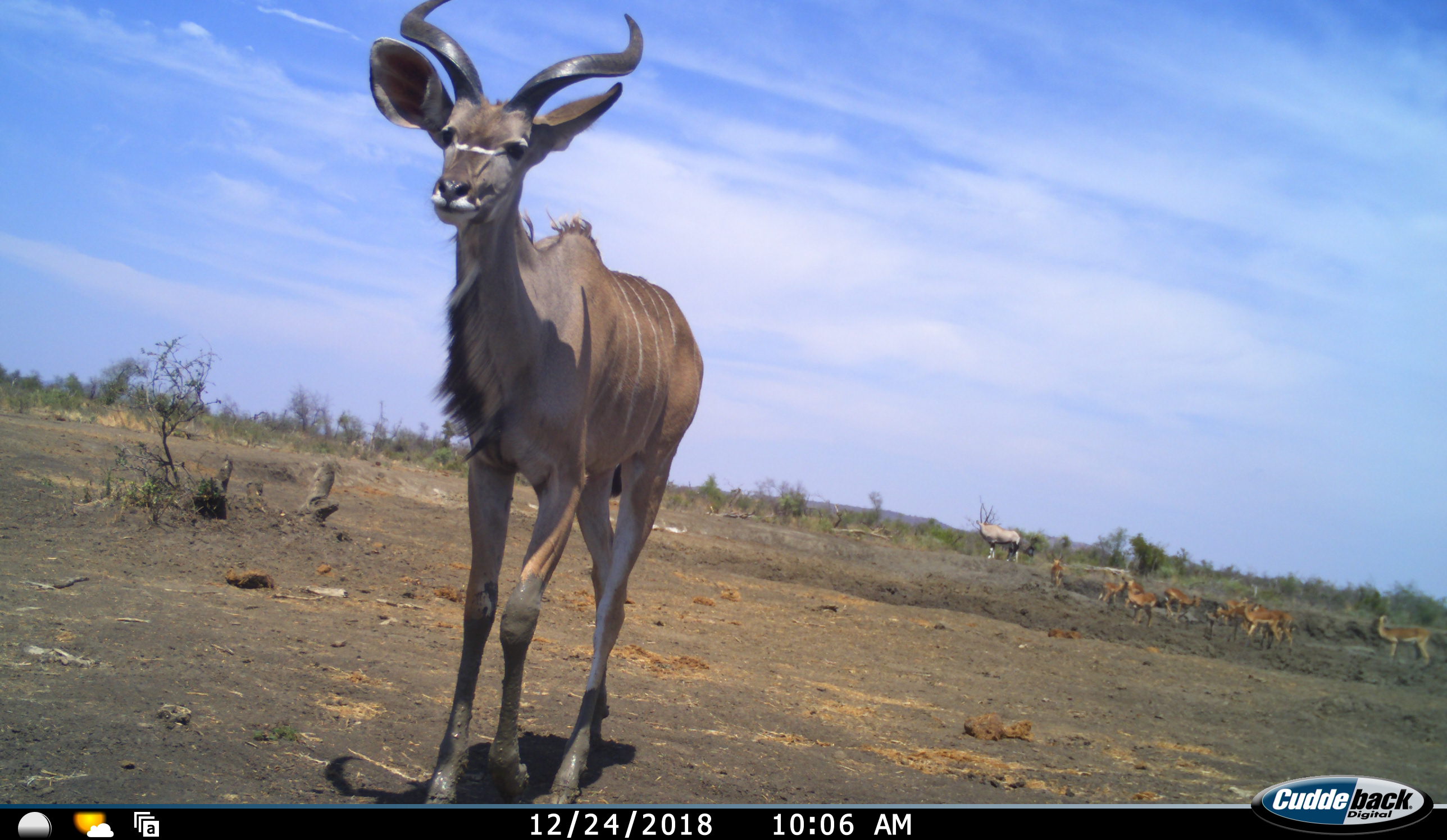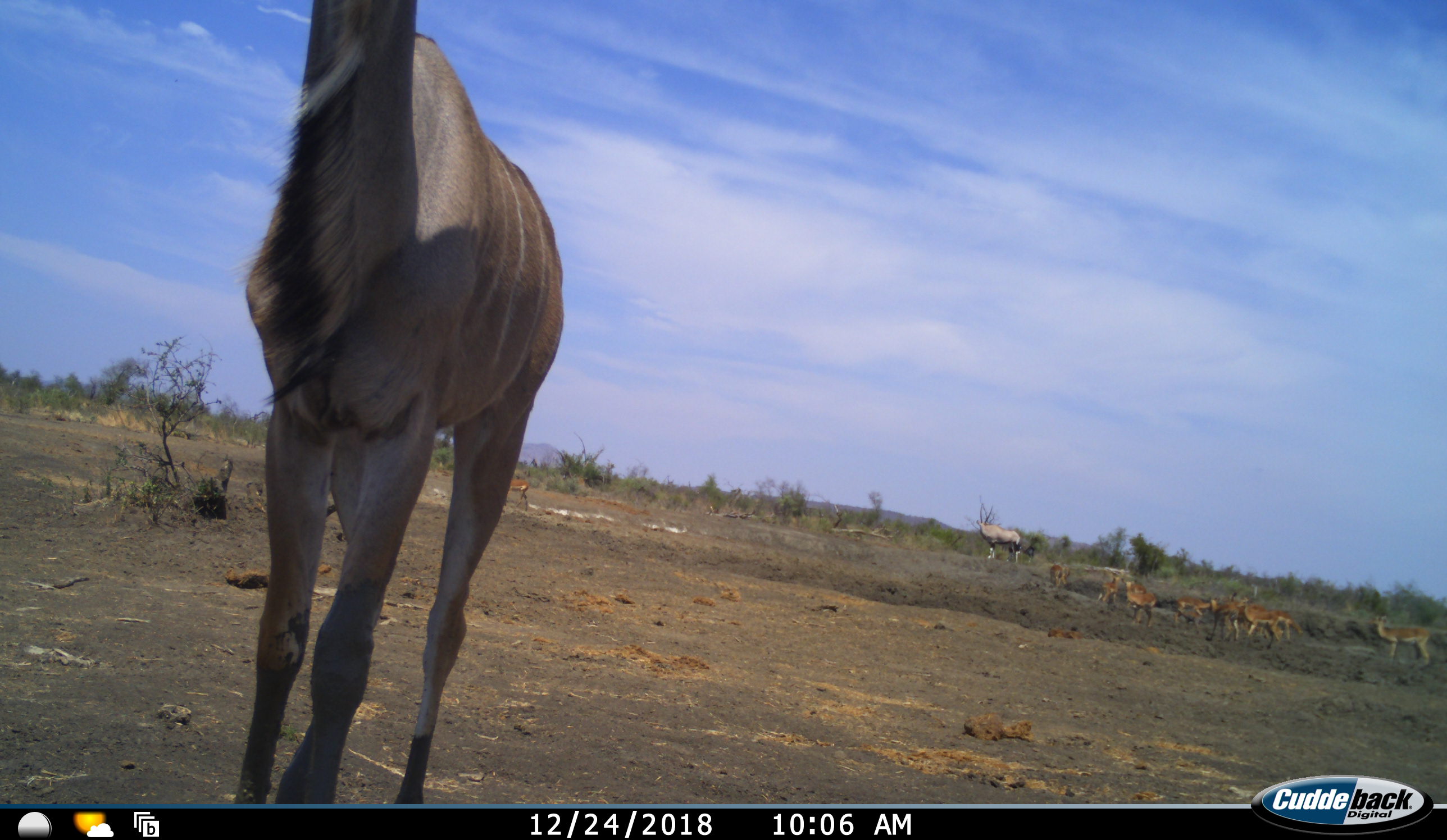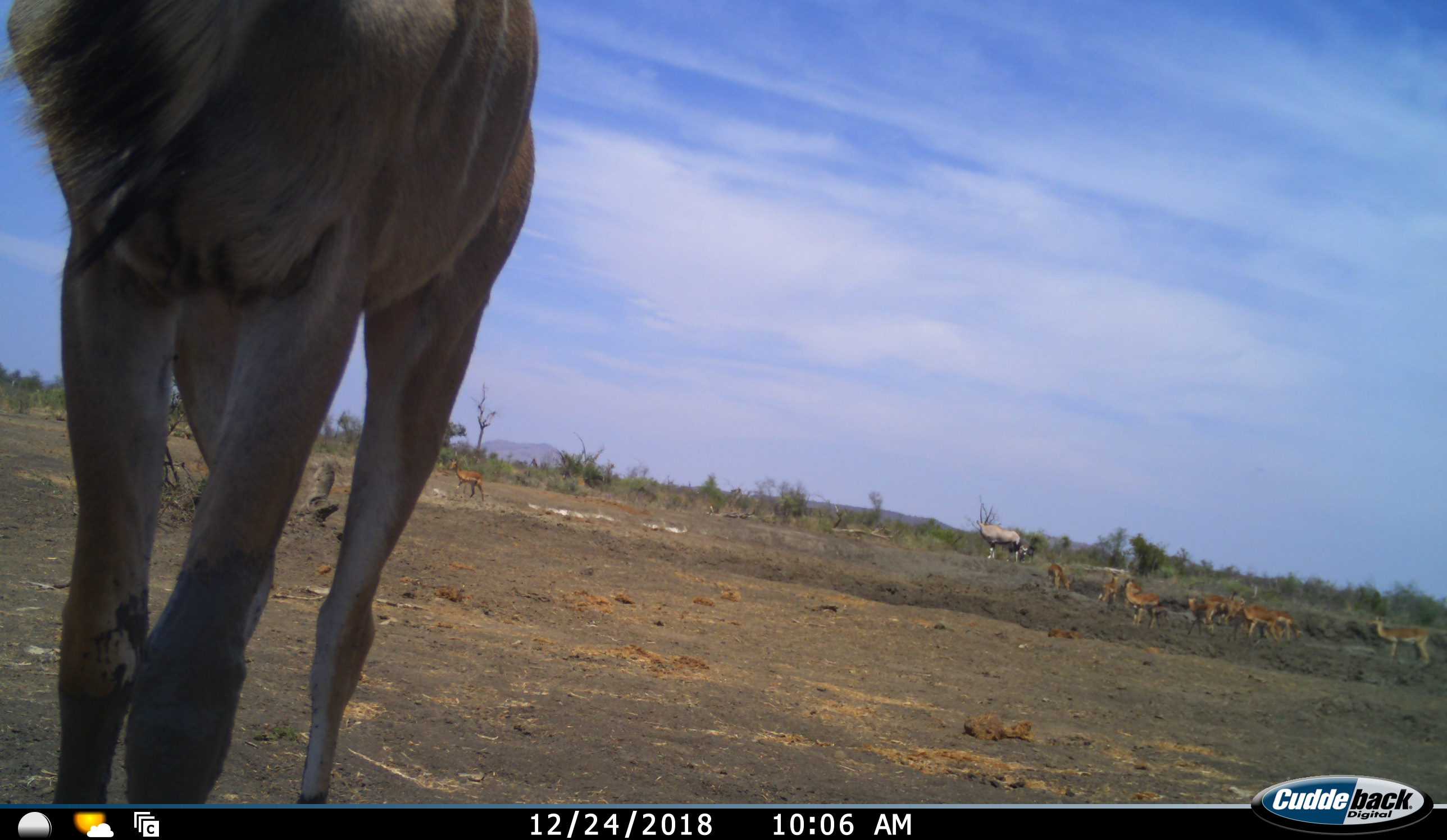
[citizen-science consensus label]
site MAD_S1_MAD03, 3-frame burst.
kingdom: Animalia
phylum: Chordata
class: Mammalia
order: Artiodactyla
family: Bovidae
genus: Oryx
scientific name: Oryx gazella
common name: gemsbok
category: oryx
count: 1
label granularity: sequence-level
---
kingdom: Animalia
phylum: Chordata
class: Mammalia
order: Artiodactyla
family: Bovidae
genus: Aepyceros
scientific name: Aepyceros melampus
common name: impala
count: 10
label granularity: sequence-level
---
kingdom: Animalia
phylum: Chordata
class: Mammalia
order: Artiodactyla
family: Bovidae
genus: Tragelaphus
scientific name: Tragelaphus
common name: kudu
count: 1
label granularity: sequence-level